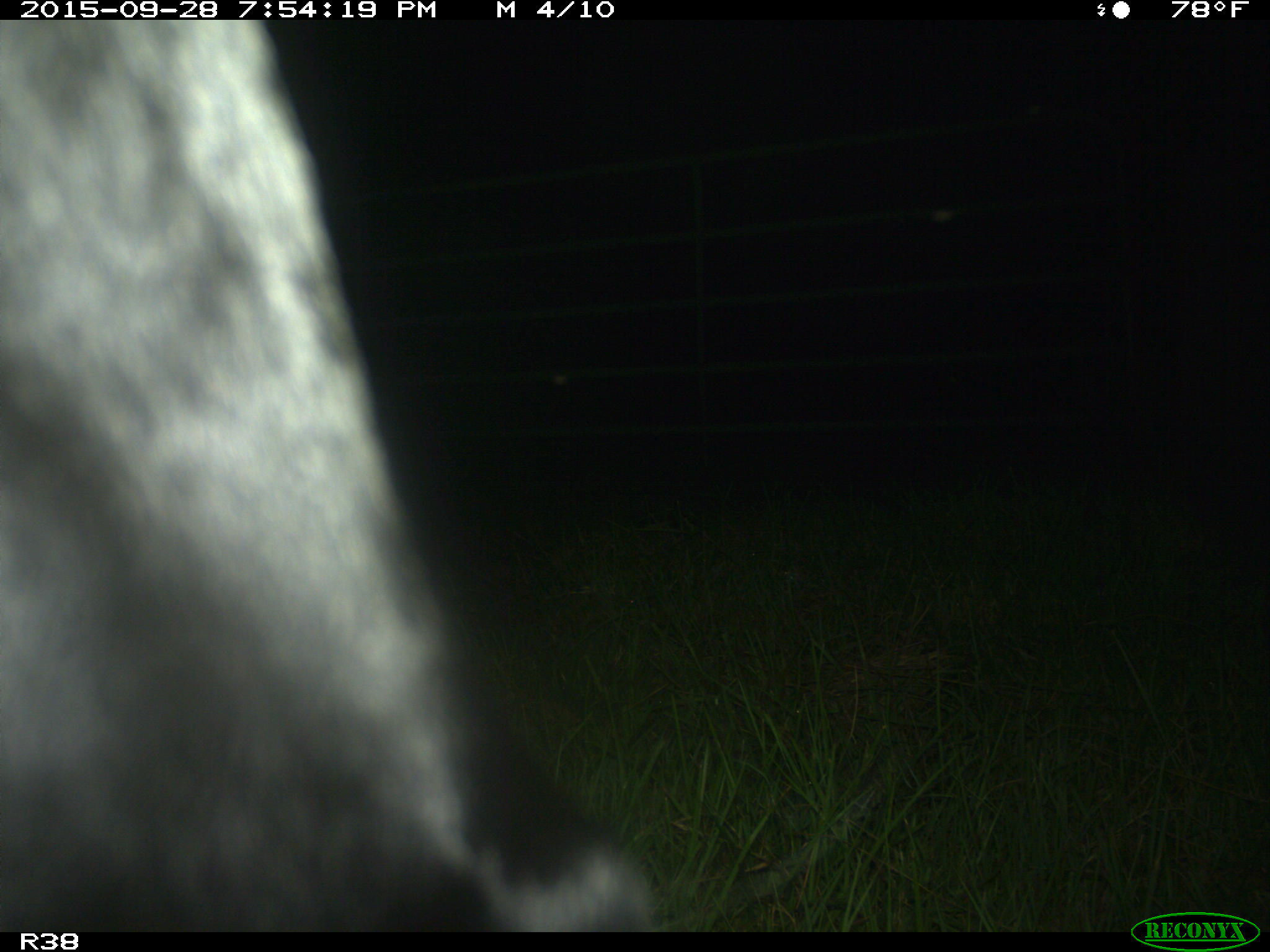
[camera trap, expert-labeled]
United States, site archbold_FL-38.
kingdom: Animalia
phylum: Chordata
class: Mammalia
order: Artiodactyla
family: Bovidae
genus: Bos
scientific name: Bos taurus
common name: domestic cow